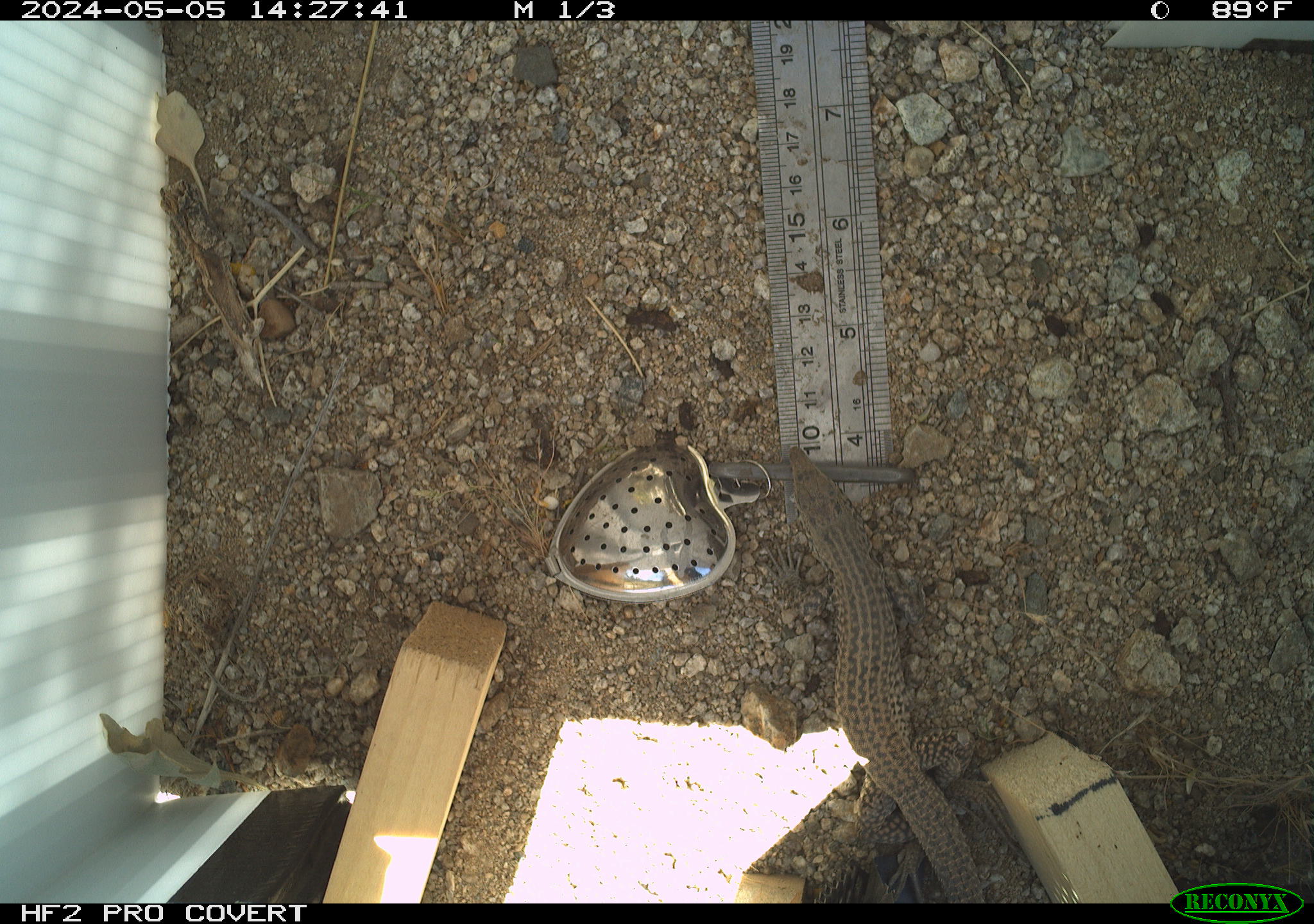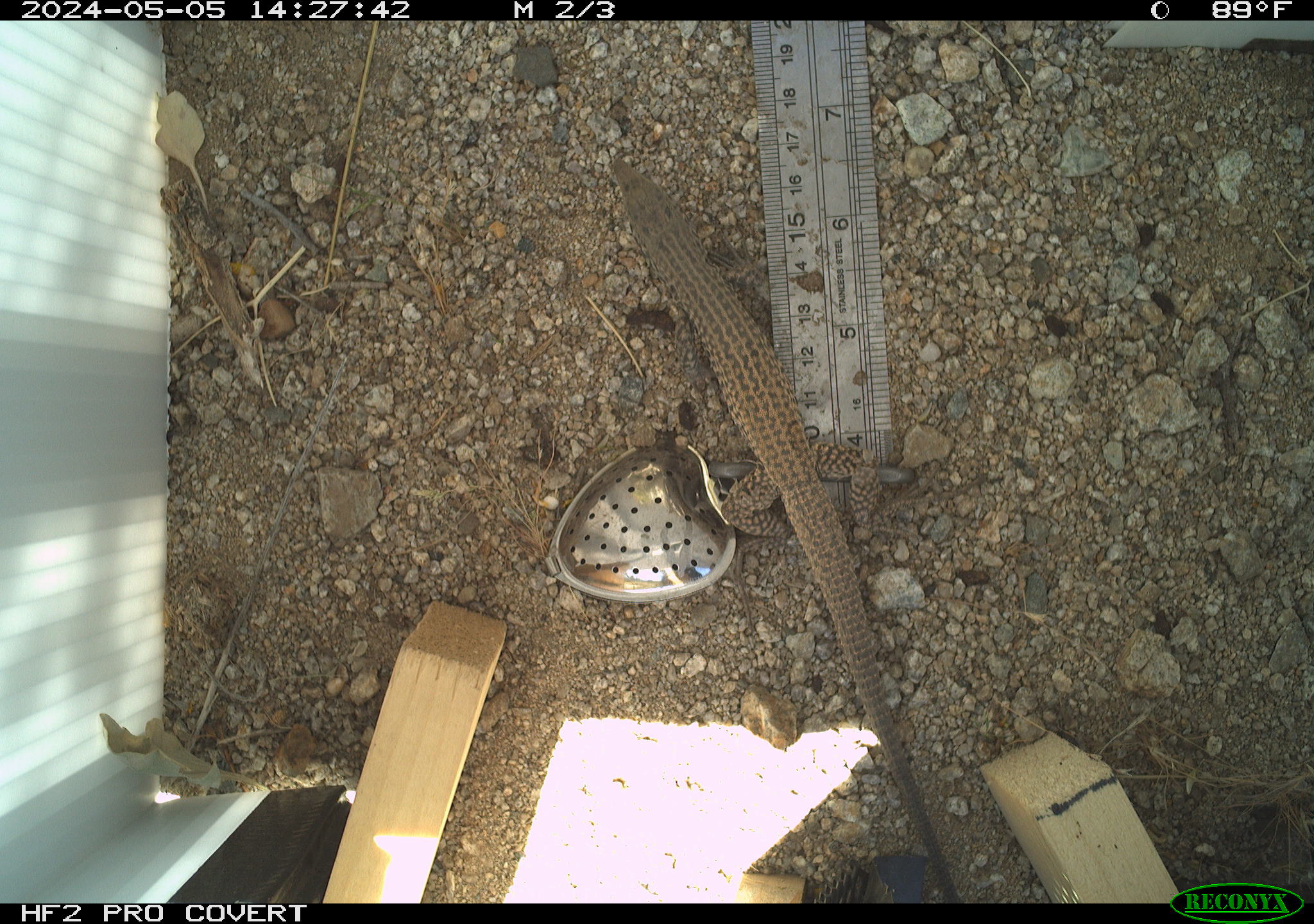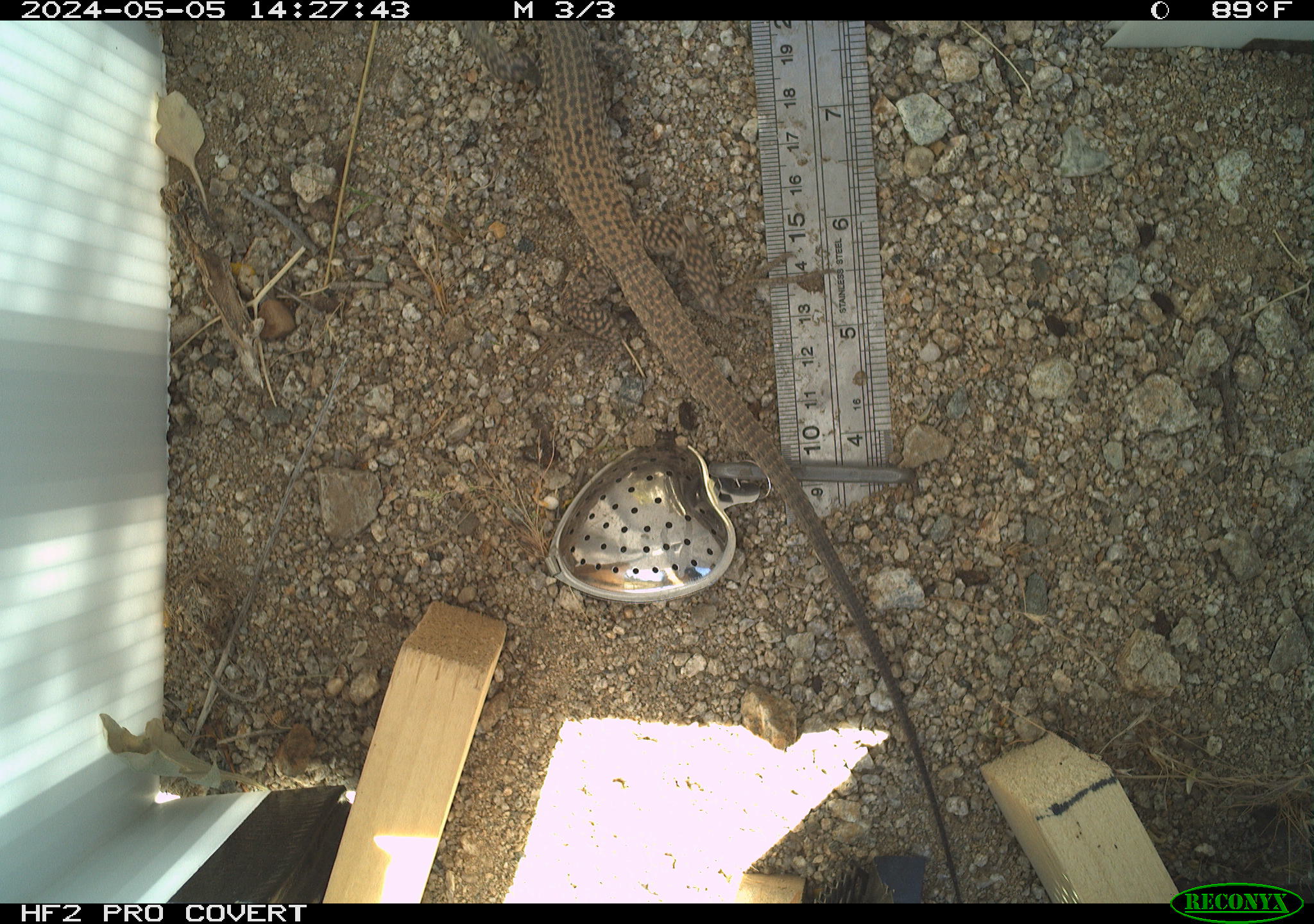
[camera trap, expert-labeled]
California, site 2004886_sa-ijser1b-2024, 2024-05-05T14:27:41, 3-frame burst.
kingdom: Animalia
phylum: Chordata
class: Reptilia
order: Squamata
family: Teiidae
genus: Aspidoscelis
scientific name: Aspidoscelis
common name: whiptail lizards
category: aspidoscelis species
Aspidoscelis species (whiptail lizards) (Aspidoscelis).